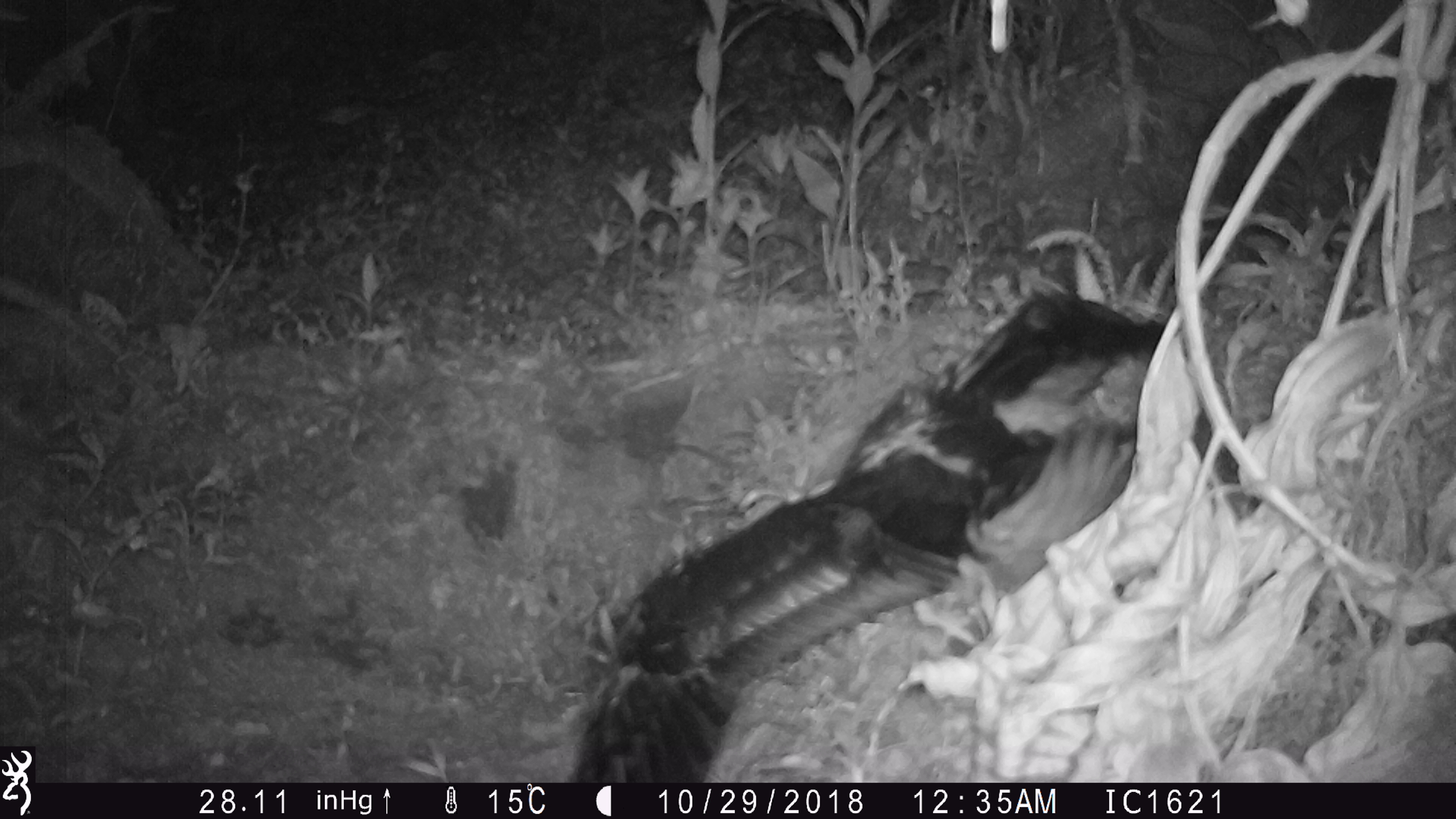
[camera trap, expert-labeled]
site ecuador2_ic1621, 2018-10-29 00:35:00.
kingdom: Animalia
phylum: Chordata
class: Aves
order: Procellariiformes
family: Procellariidae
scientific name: Procellariidae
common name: petrel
Petrel (Procellariidae).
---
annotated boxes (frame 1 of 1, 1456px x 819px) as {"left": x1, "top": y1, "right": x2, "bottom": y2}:
petrel: {"left": 563, "top": 287, "right": 1180, "bottom": 783}